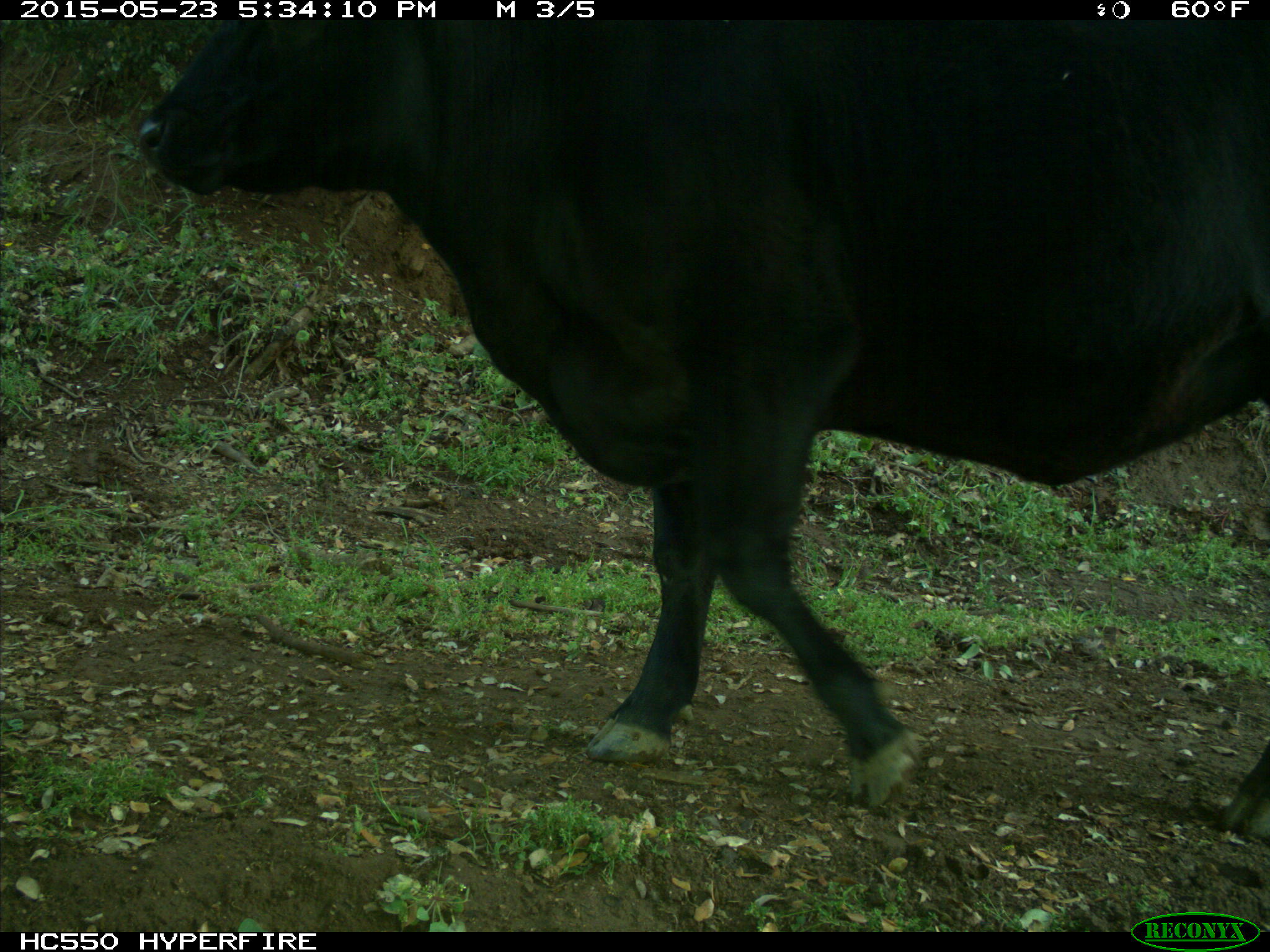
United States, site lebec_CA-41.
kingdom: Animalia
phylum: Chordata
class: Mammalia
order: Artiodactyla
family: Bovidae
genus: Bos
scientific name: Bos taurus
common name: domestic cow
Bos taurus (domestic cow).